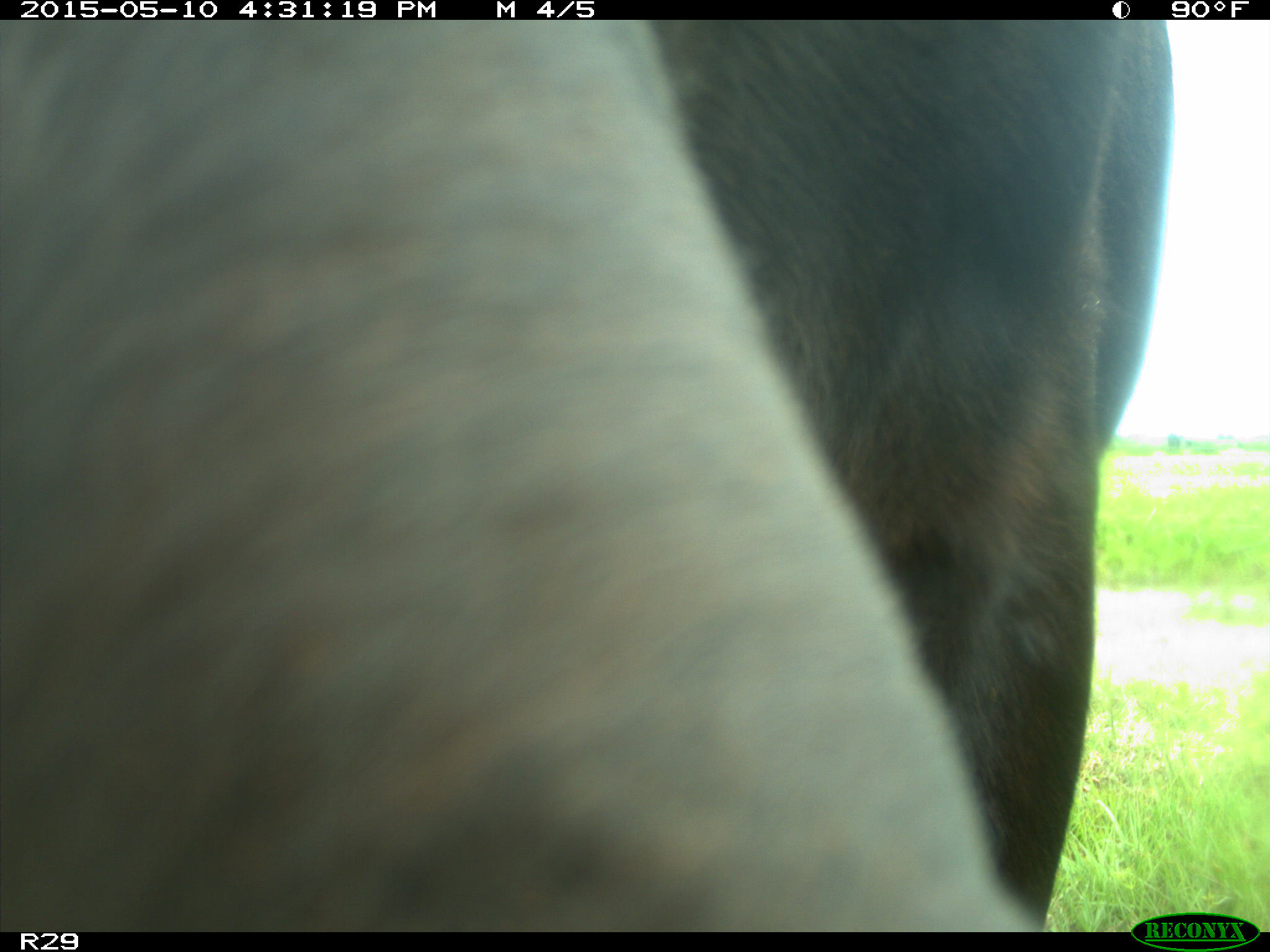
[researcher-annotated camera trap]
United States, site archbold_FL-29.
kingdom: Animalia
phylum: Chordata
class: Mammalia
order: Artiodactyla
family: Bovidae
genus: Bos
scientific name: Bos taurus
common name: domestic cow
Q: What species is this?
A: Bos taurus (domestic cow).